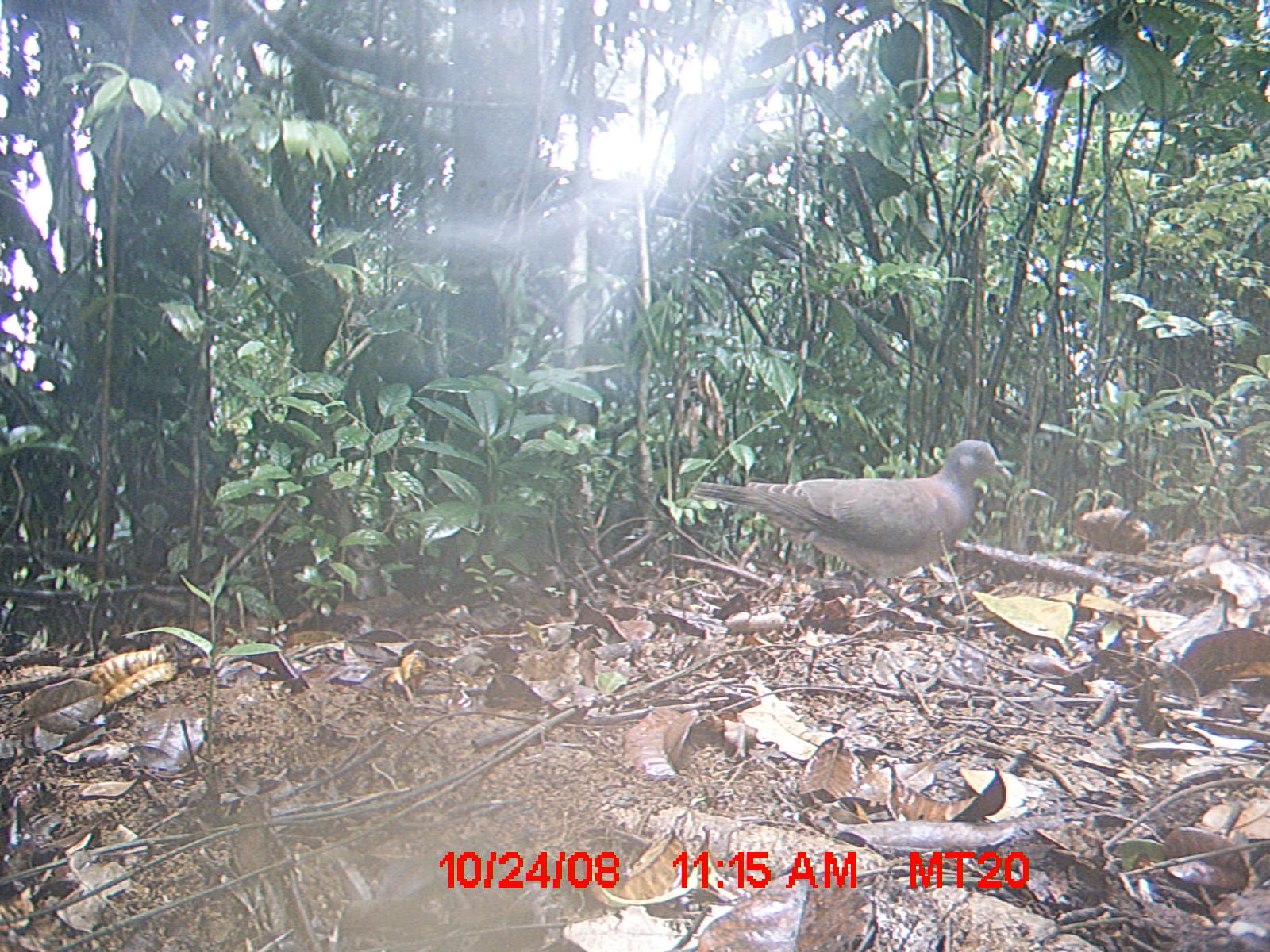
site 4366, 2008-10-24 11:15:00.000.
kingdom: Animalia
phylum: Chordata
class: Aves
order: Columbiformes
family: Columbidae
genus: Streptopelia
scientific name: Streptopelia picturata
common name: madagascar turtle-dove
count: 1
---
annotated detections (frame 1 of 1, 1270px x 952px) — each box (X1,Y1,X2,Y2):
streptopelia picturata: (688,438,1012,608)